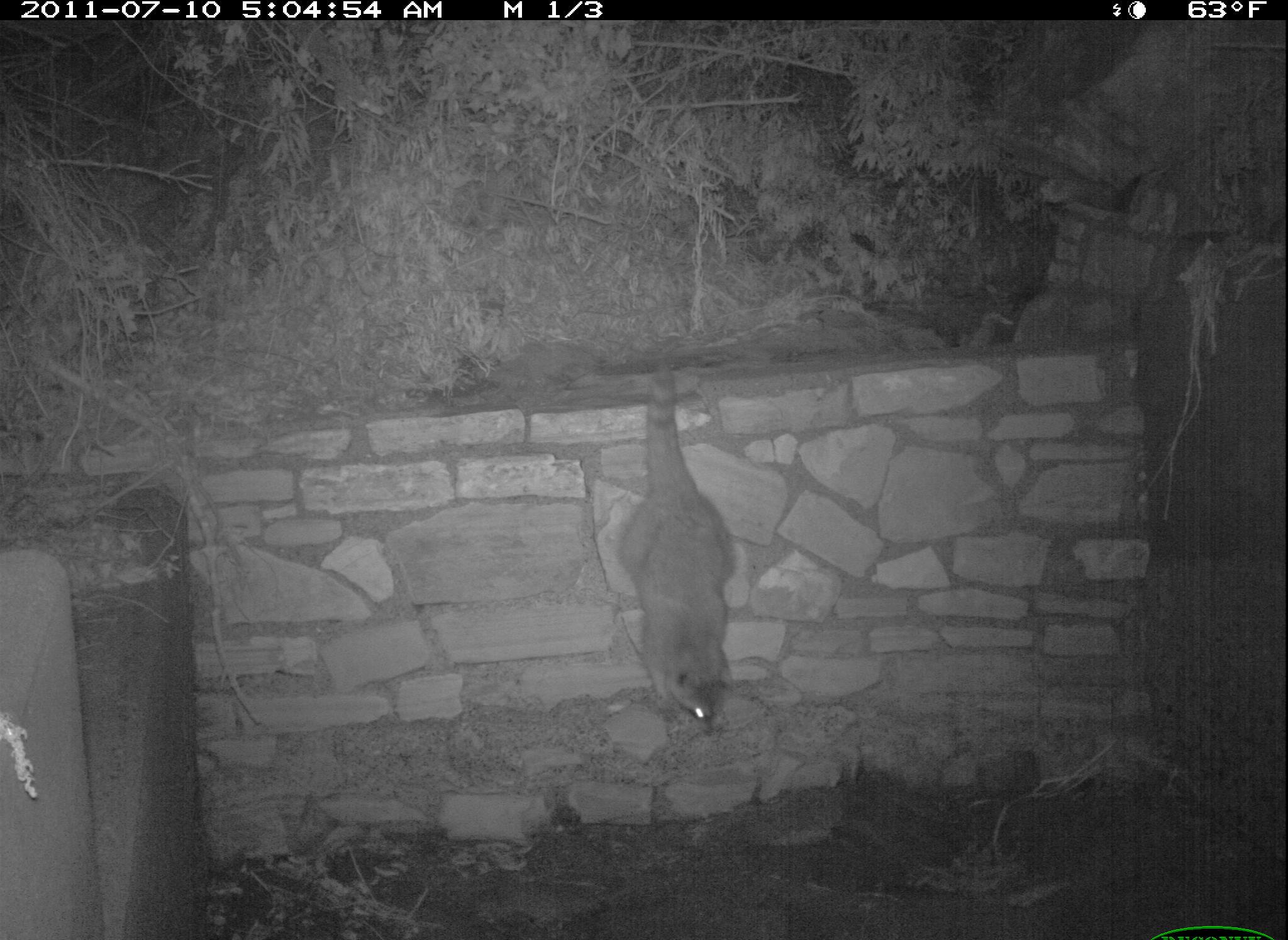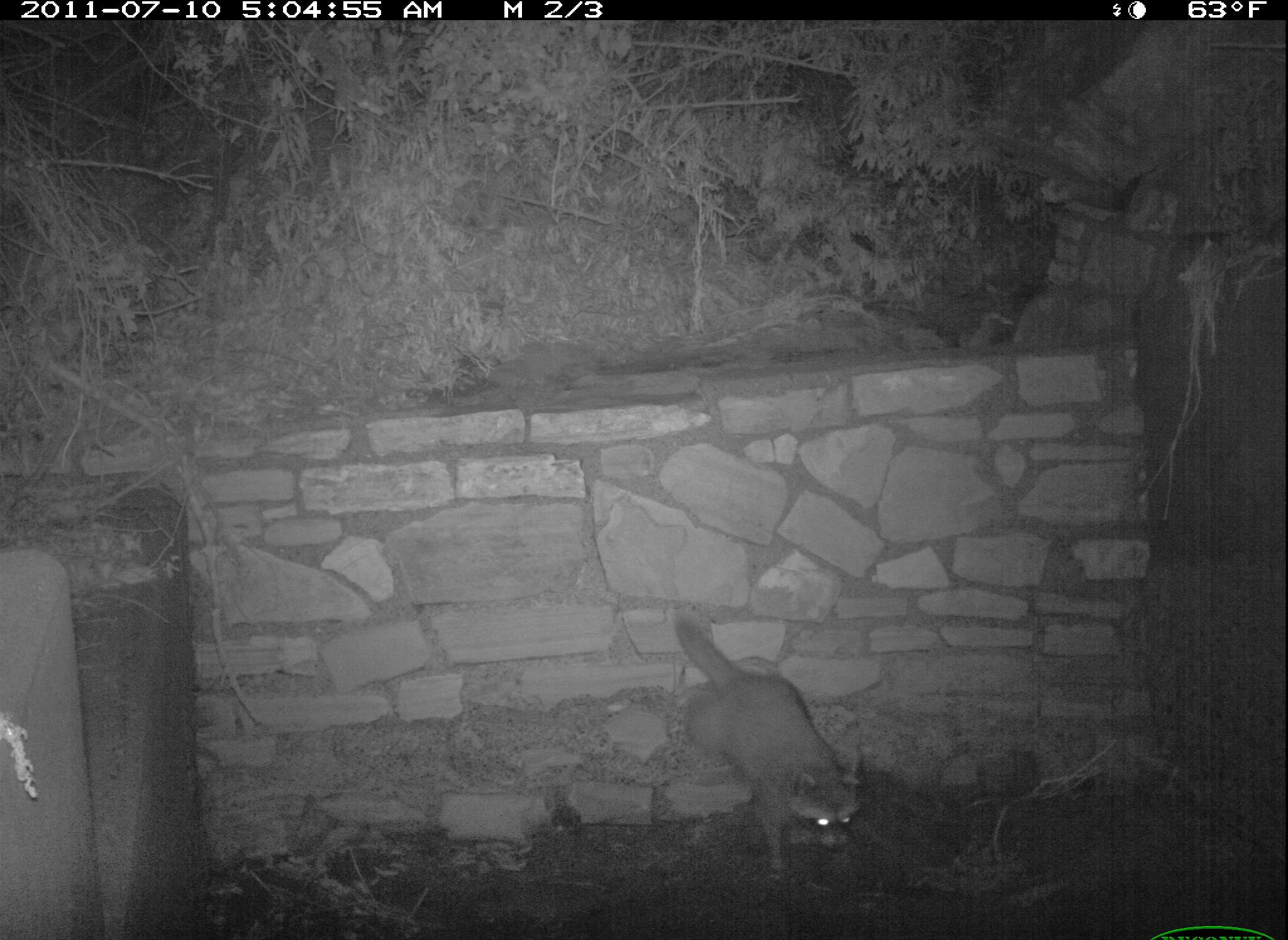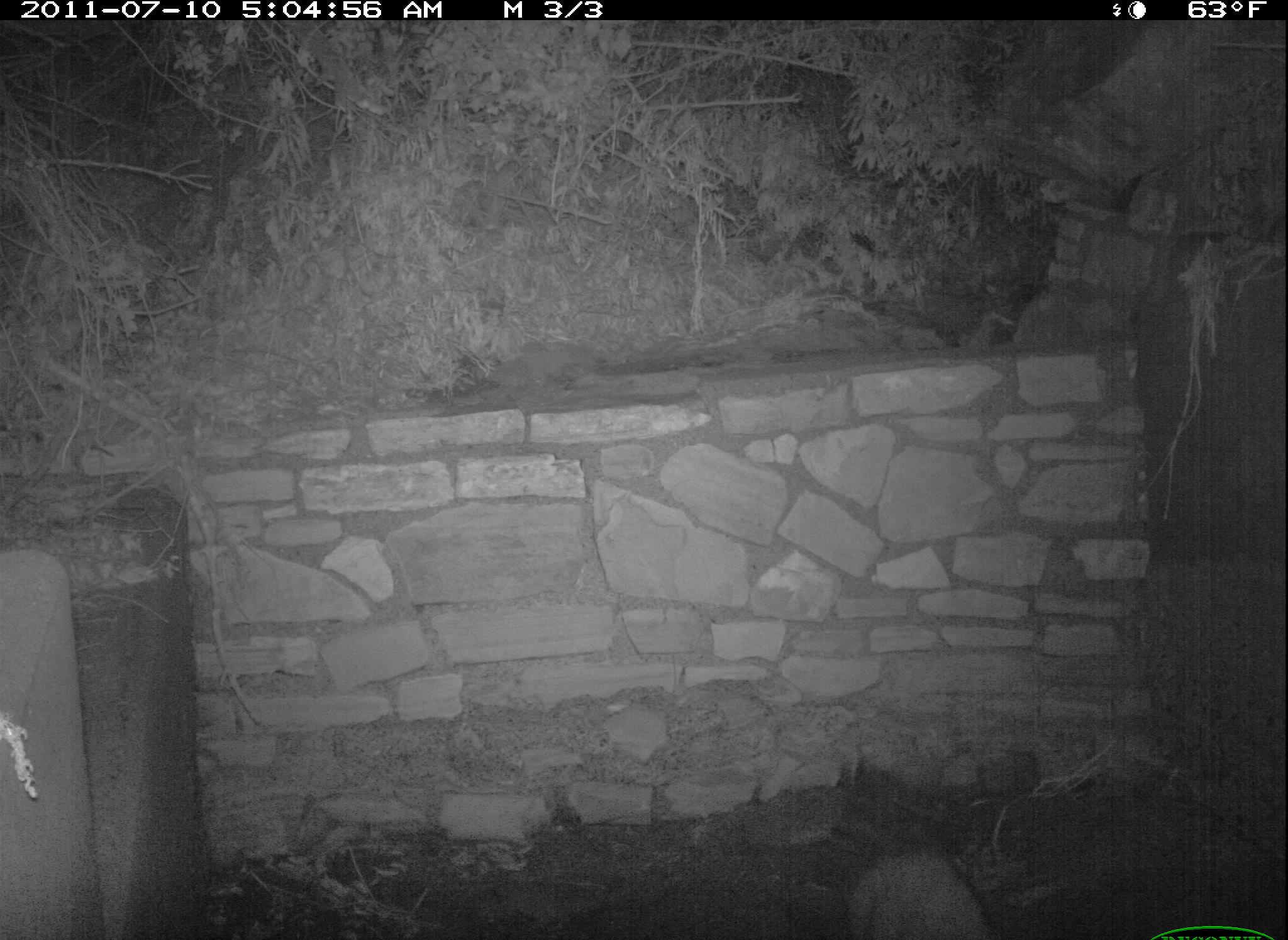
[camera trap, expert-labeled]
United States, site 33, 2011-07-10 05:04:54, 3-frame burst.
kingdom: Animalia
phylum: Chordata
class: Mammalia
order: Carnivora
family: Procyonidae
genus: Procyon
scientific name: Procyon lotor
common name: raccoon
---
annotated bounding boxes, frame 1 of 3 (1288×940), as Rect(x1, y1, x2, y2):
raccoon: Rect(613, 359, 762, 747)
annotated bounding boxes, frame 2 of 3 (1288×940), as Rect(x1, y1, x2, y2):
raccoon: Rect(644, 594, 887, 907)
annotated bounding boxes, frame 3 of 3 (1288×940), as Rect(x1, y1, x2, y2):
raccoon: Rect(839, 826, 1037, 934)